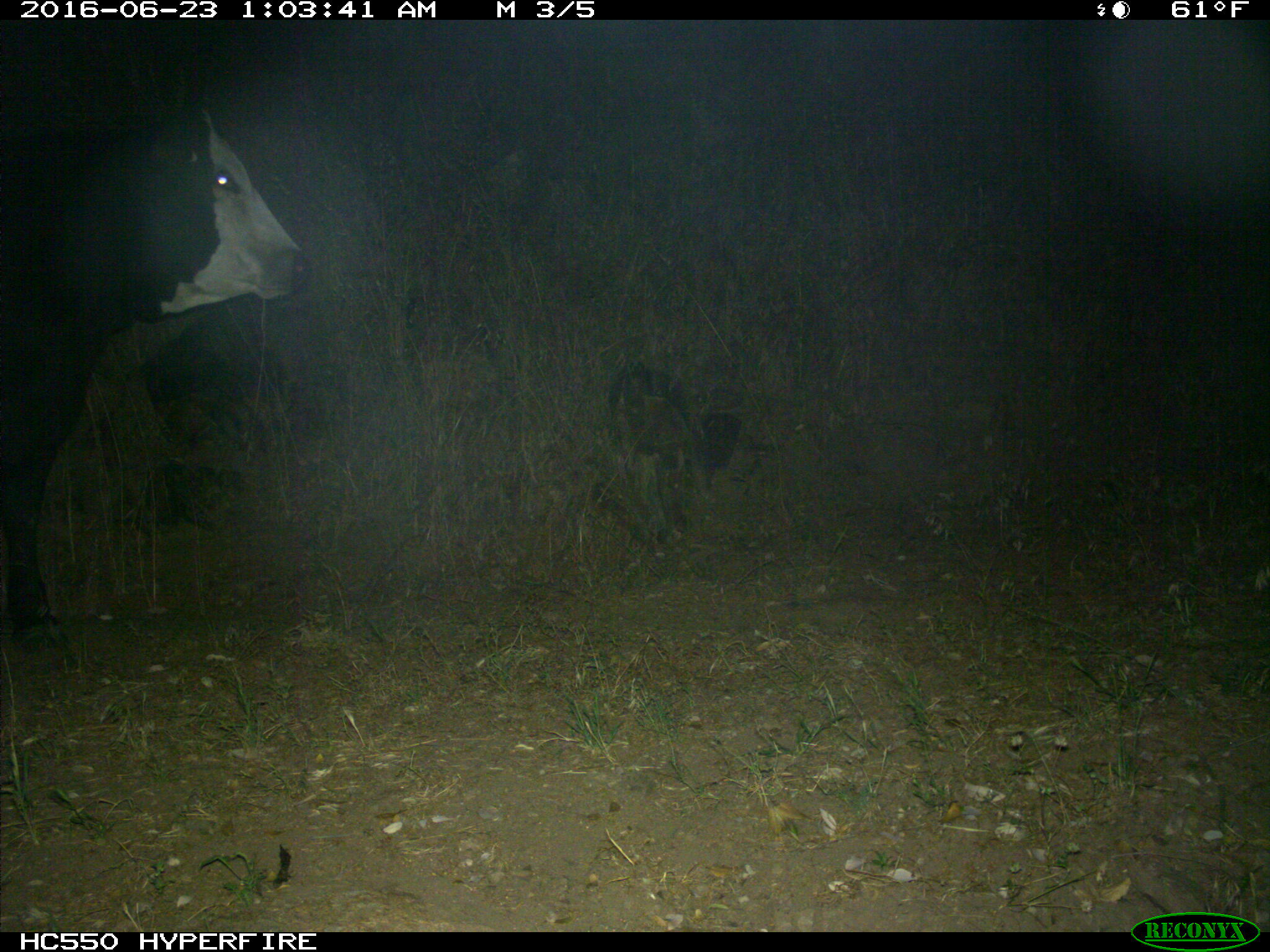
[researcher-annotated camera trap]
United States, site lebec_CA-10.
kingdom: Animalia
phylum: Chordata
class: Mammalia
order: Artiodactyla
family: Bovidae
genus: Bos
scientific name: Bos taurus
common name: domestic cow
Bos taurus (domestic cow).